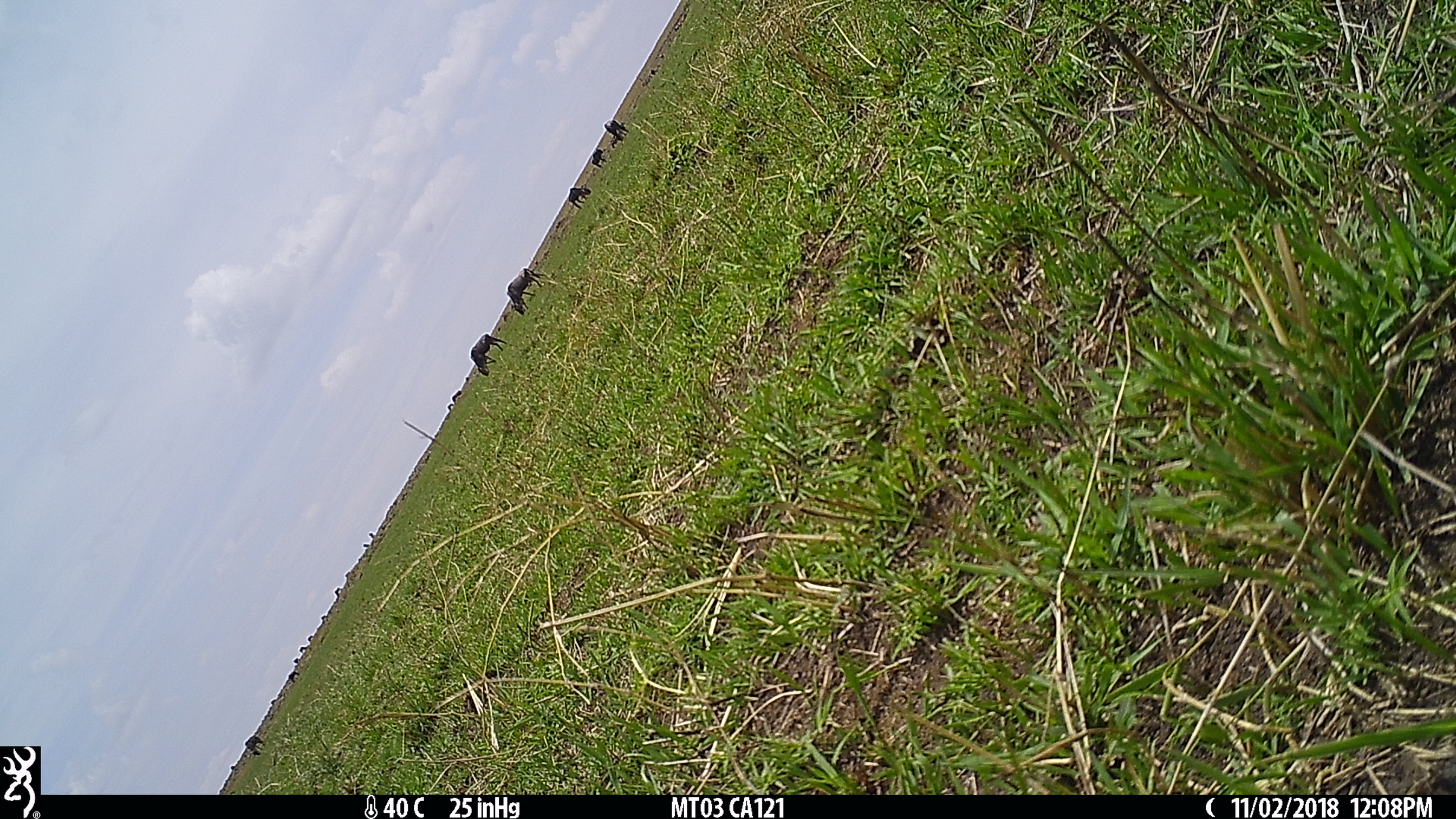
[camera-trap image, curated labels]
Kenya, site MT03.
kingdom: Animalia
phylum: Chordata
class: Mammalia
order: Artiodactyla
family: Bovidae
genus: Connochaetes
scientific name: Connochaetes taurinus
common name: blue wildebeest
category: wildebeest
Wildebeest (blue wildebeest) (Connochaetes taurinus).